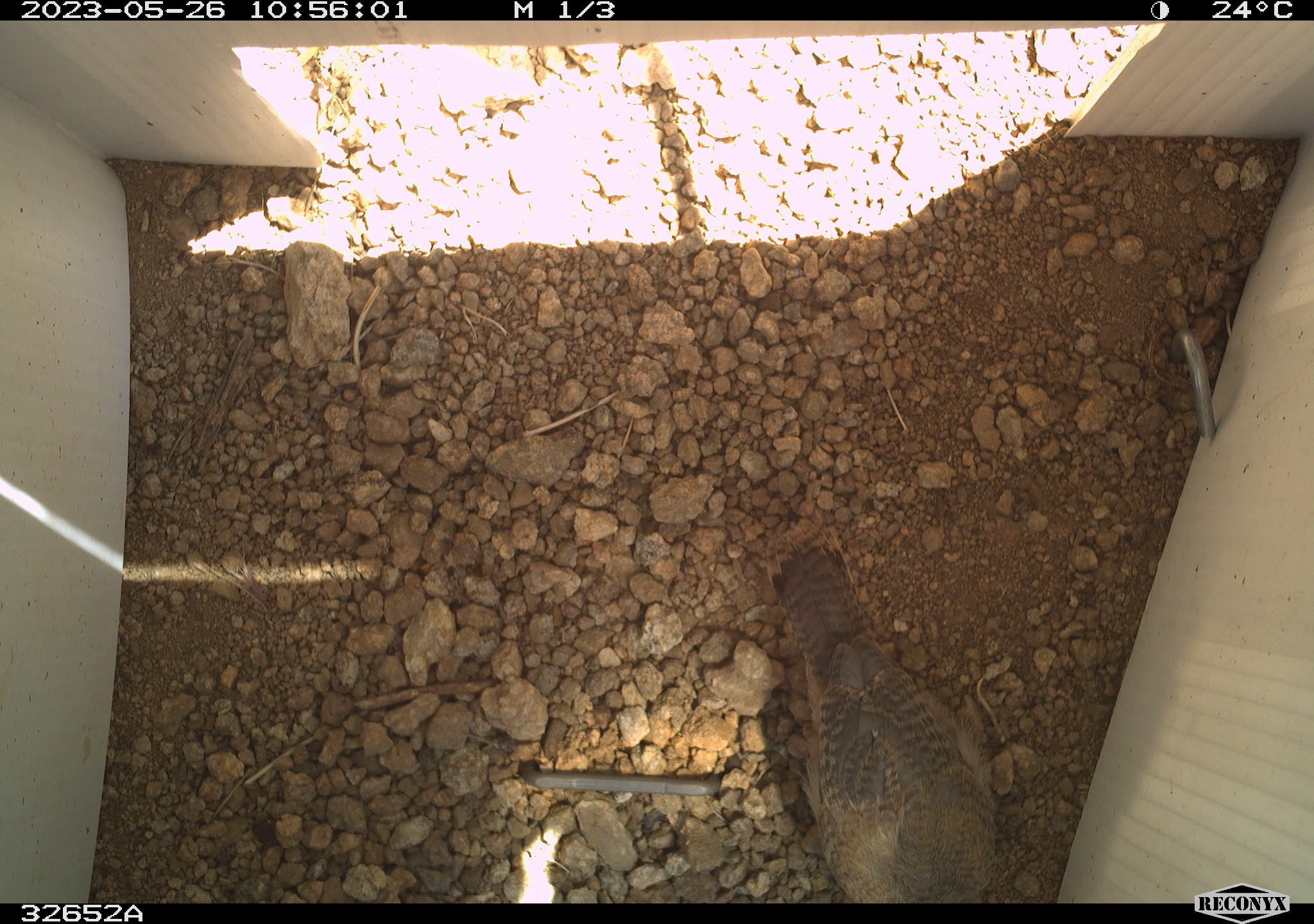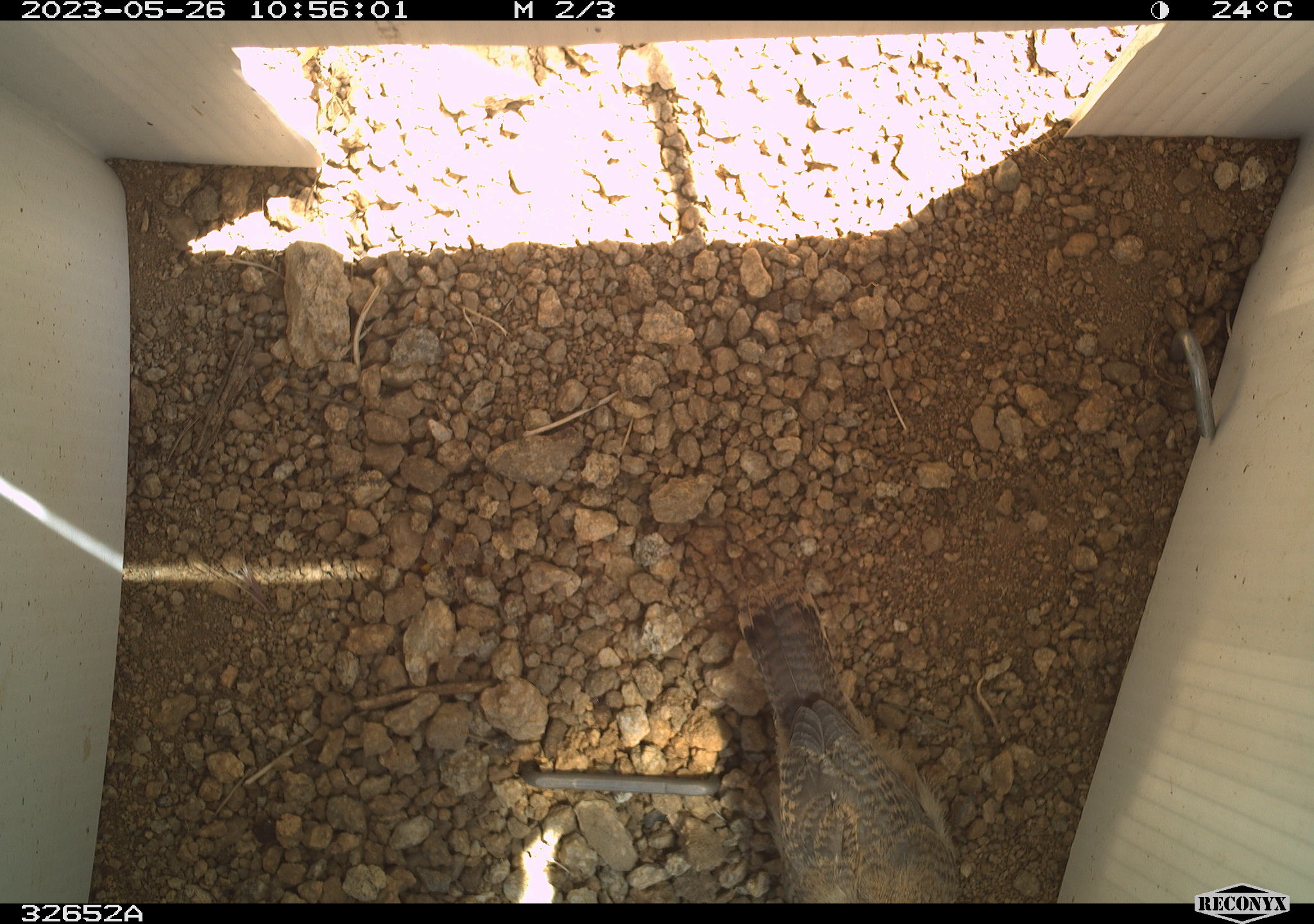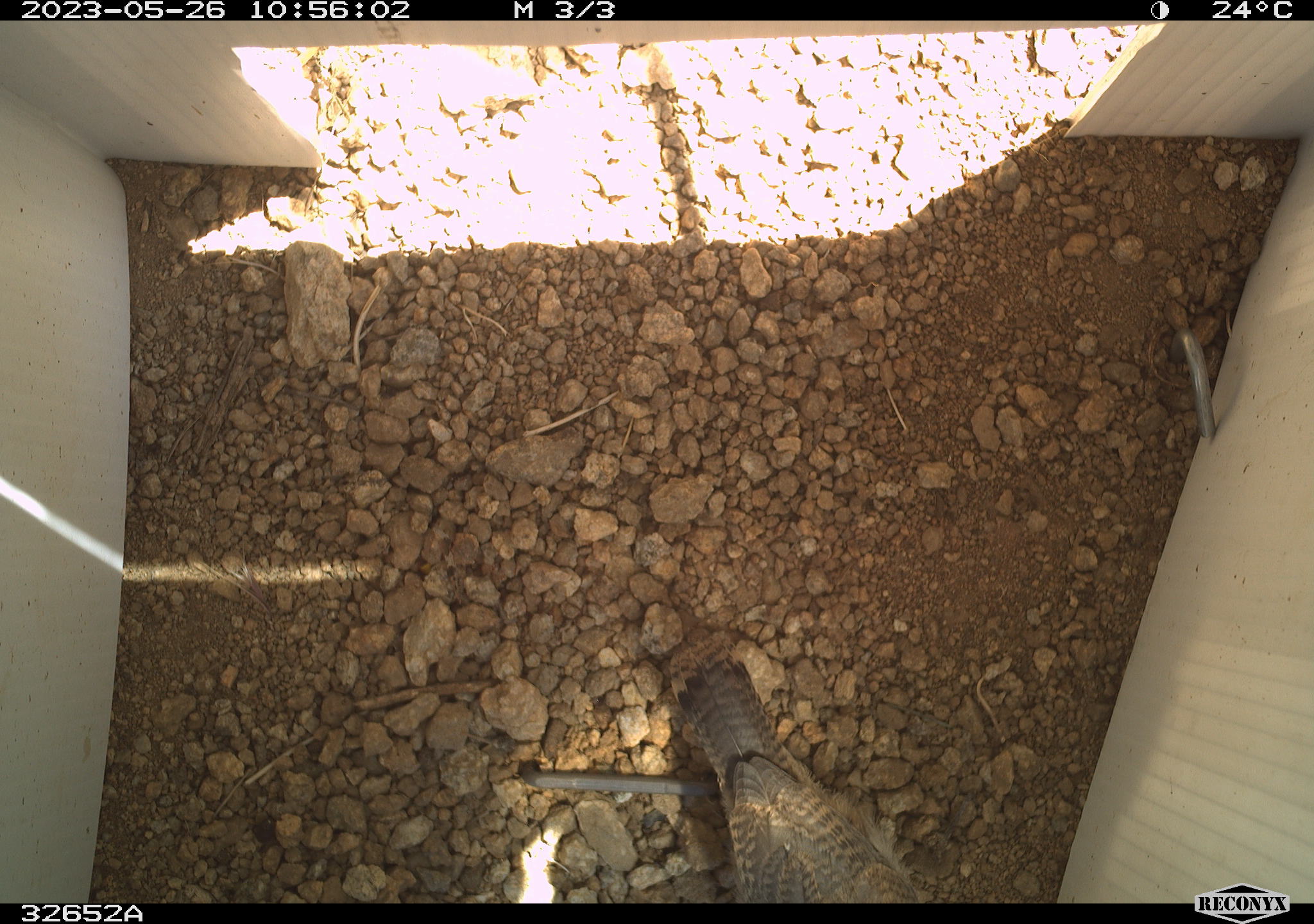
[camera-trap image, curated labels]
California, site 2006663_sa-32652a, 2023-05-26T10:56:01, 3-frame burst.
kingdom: Animalia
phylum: Chordata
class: Aves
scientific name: Aves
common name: bird